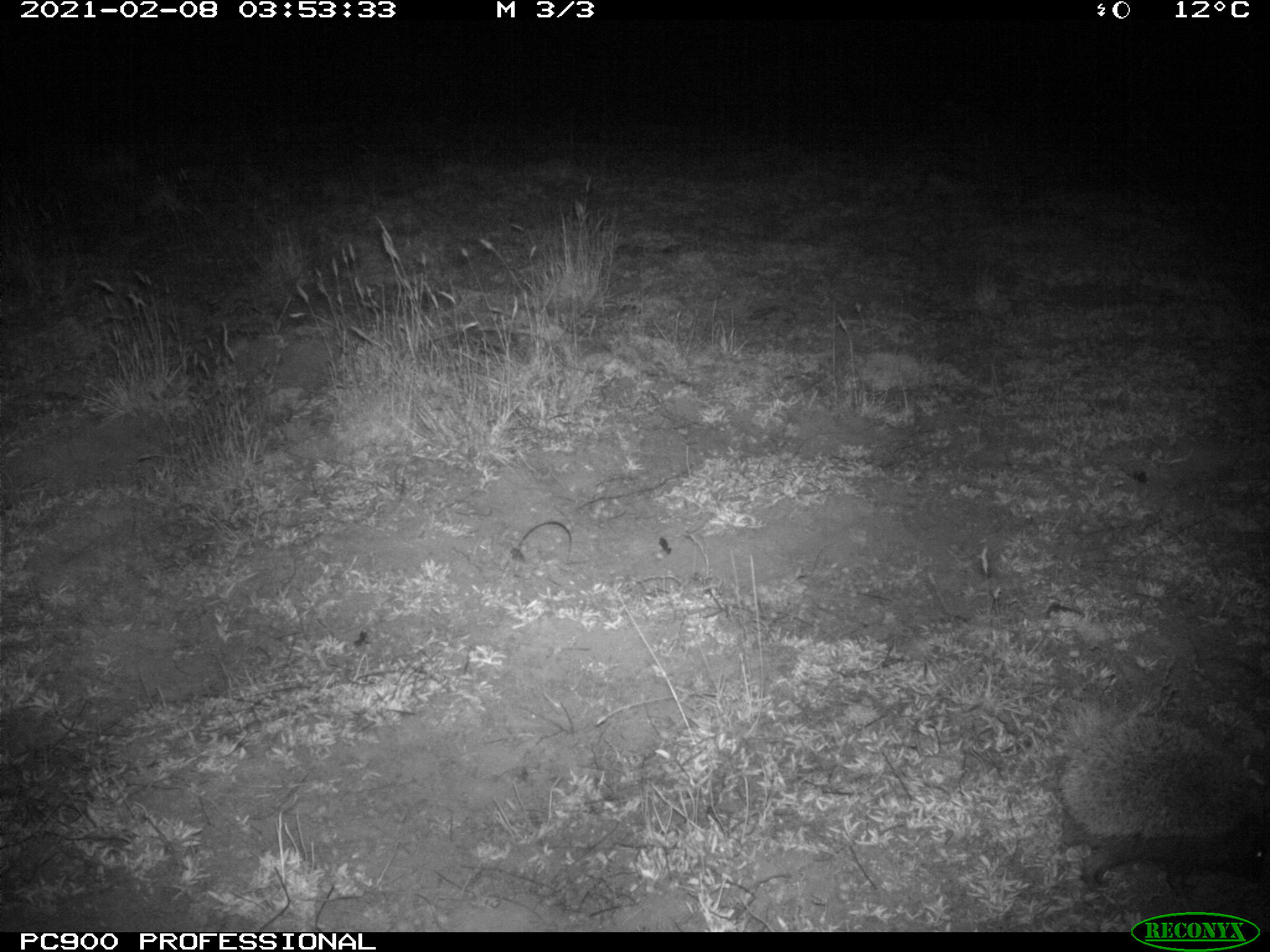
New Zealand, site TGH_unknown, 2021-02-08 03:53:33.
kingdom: Animalia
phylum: Chordata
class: Mammalia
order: Eulipotyphla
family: Erinaceidae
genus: Erinaceus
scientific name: Erinaceus europaeus europaeus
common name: european hedgehog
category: hedgehog